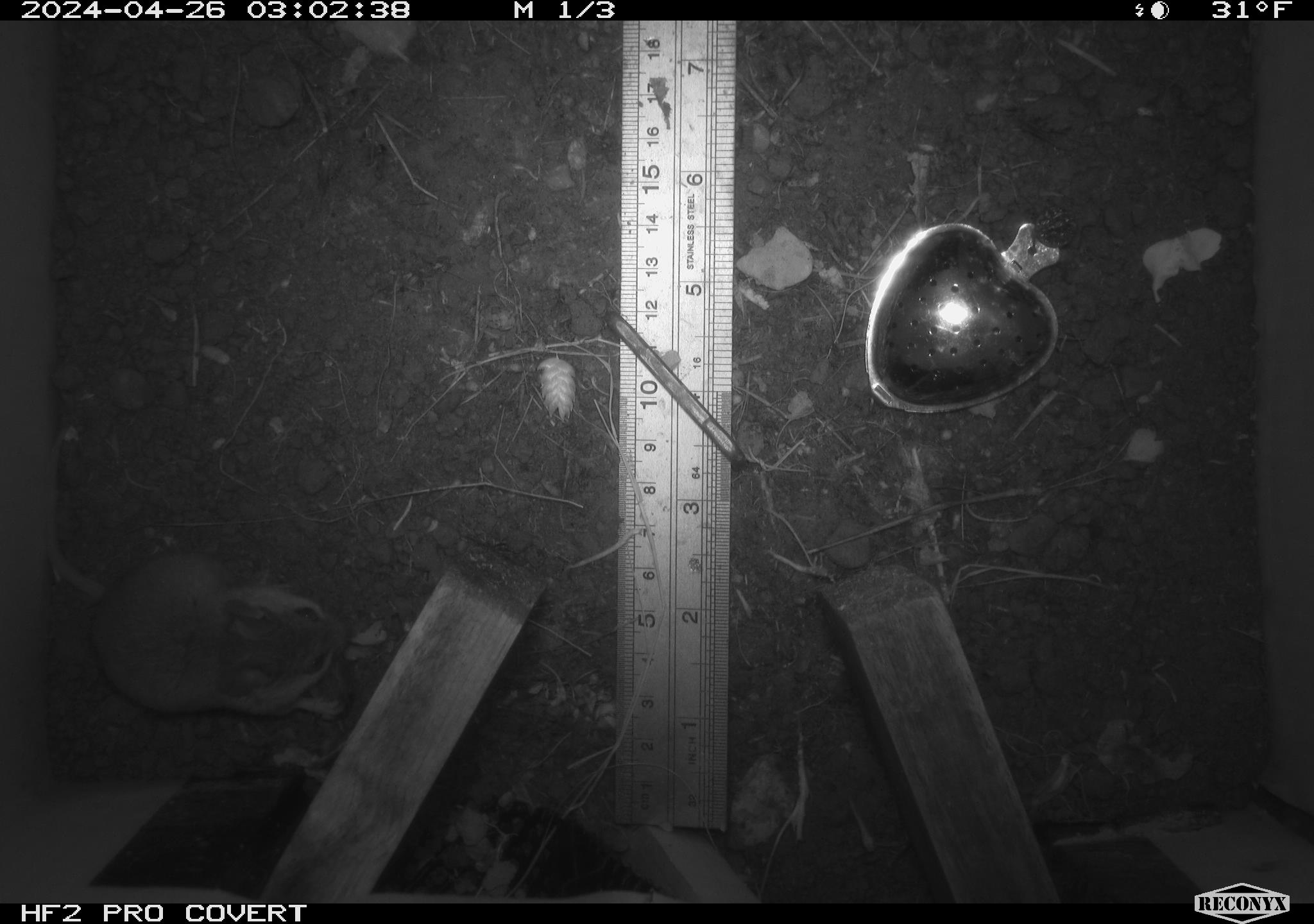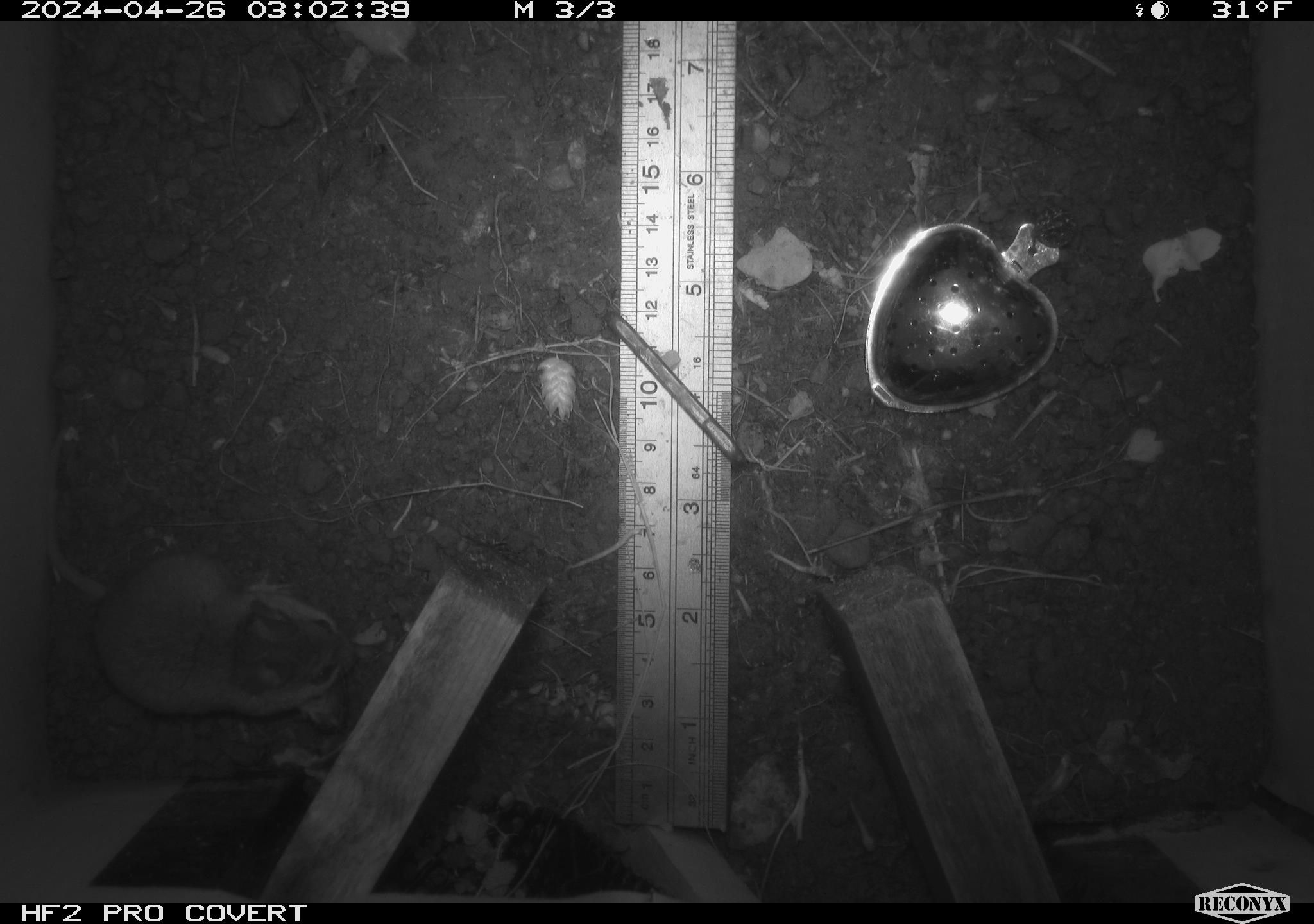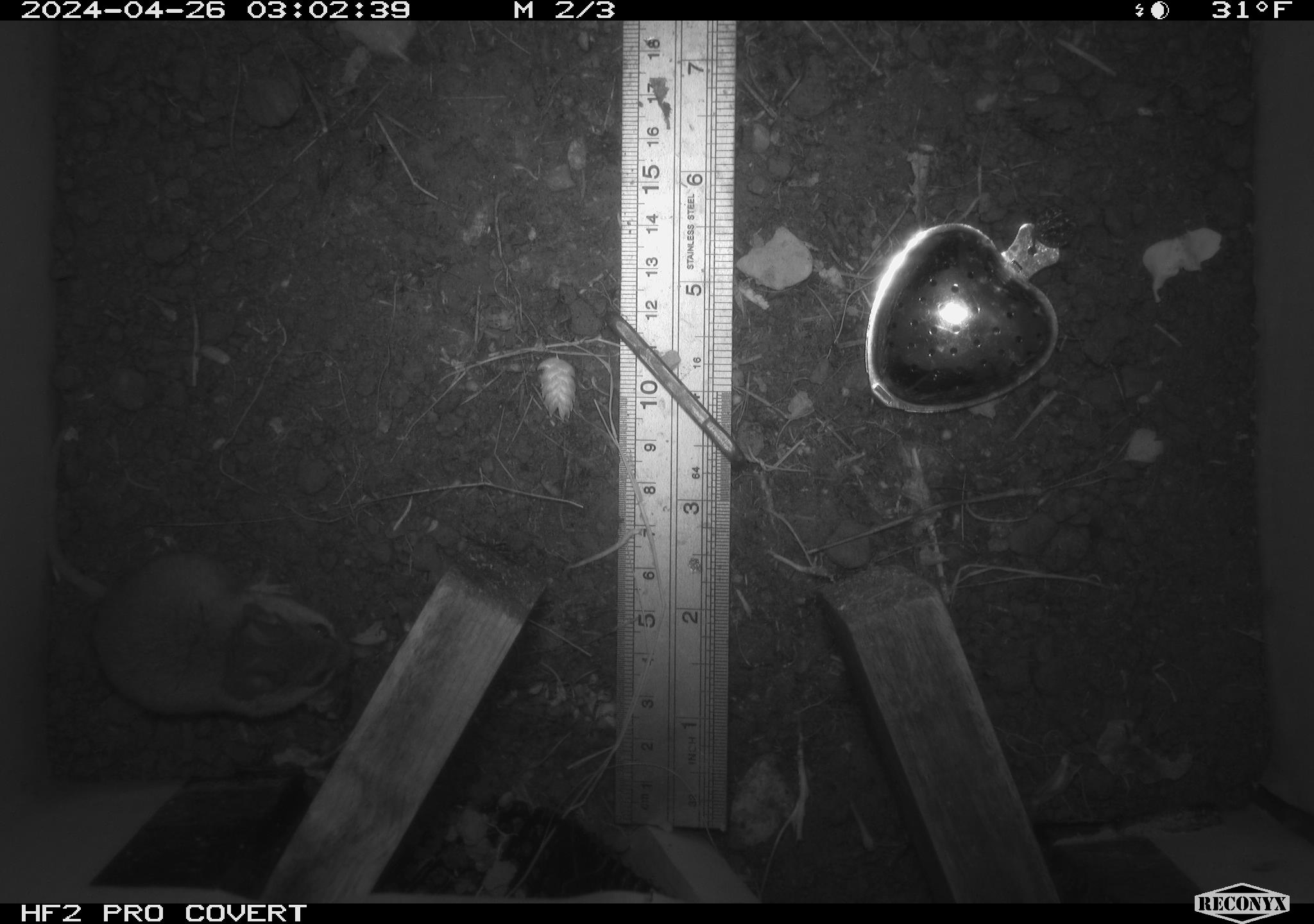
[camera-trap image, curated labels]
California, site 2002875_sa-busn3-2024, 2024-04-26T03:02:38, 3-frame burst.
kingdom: Animalia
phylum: Chordata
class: Mammalia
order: Rodentia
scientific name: Rodentia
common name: mouse species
Mouse species (Rodentia).